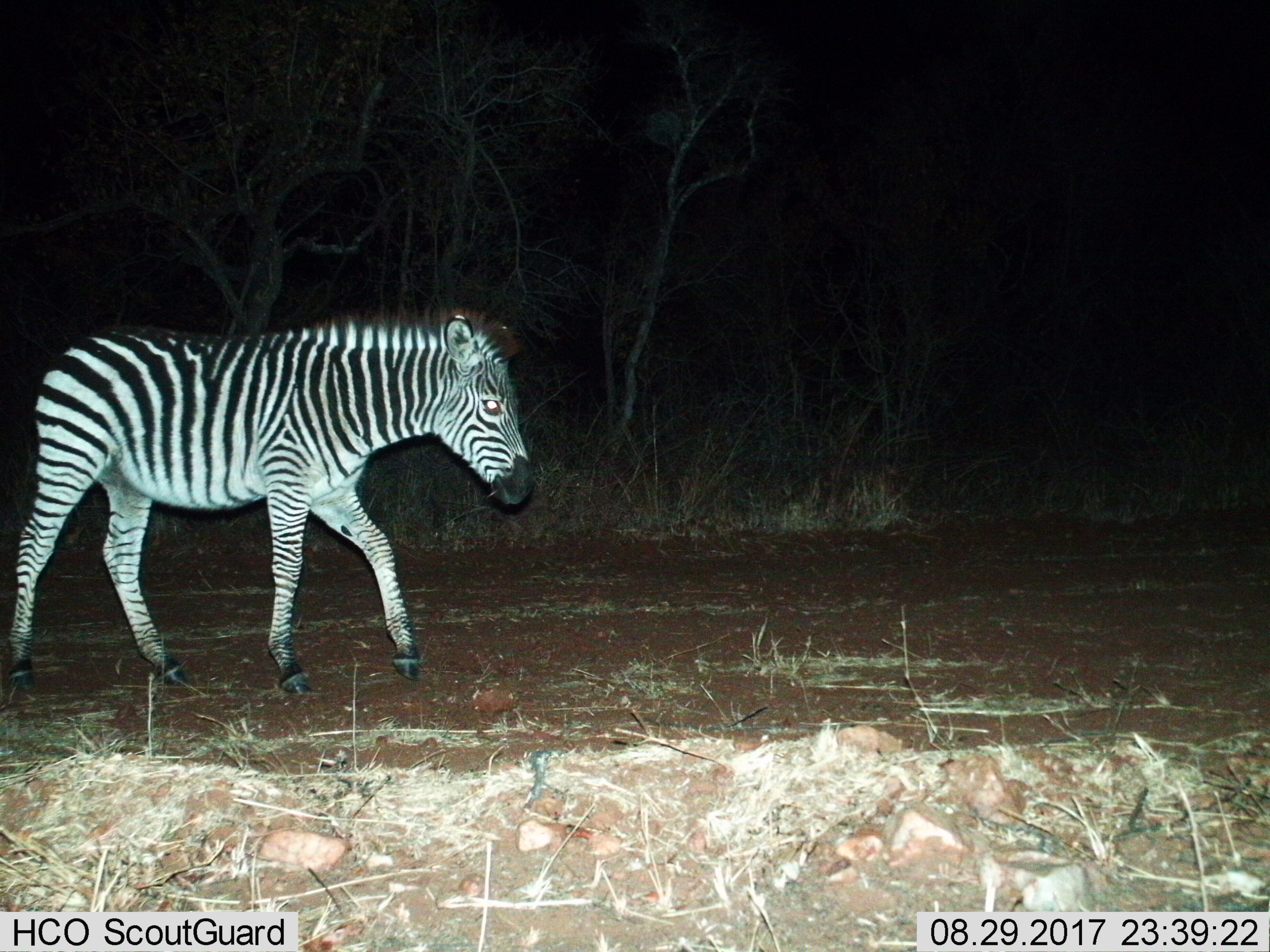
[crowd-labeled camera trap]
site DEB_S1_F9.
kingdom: Animalia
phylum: Chordata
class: Mammalia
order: Perissodactyla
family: Equidae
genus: Equus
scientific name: Equus quagga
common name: plains zebra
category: zebraplains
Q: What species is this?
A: Zebraplains (plains zebra) (Equus quagga).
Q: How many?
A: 1.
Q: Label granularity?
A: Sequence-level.